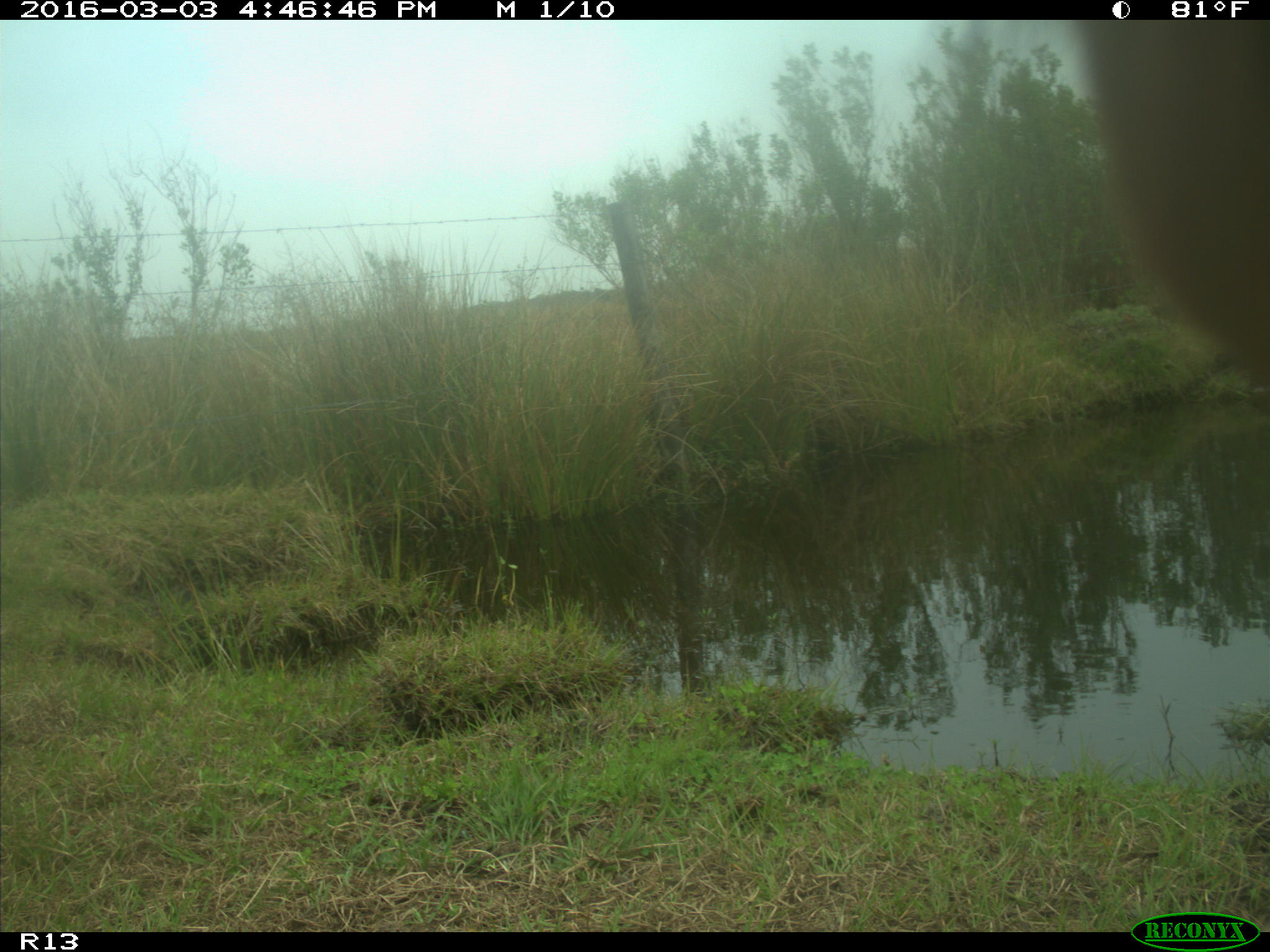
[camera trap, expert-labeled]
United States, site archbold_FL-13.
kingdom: Animalia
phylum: Chordata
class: Mammalia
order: Artiodactyla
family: Bovidae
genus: Bos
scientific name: Bos taurus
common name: domestic cow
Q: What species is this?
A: Bos taurus (domestic cow).